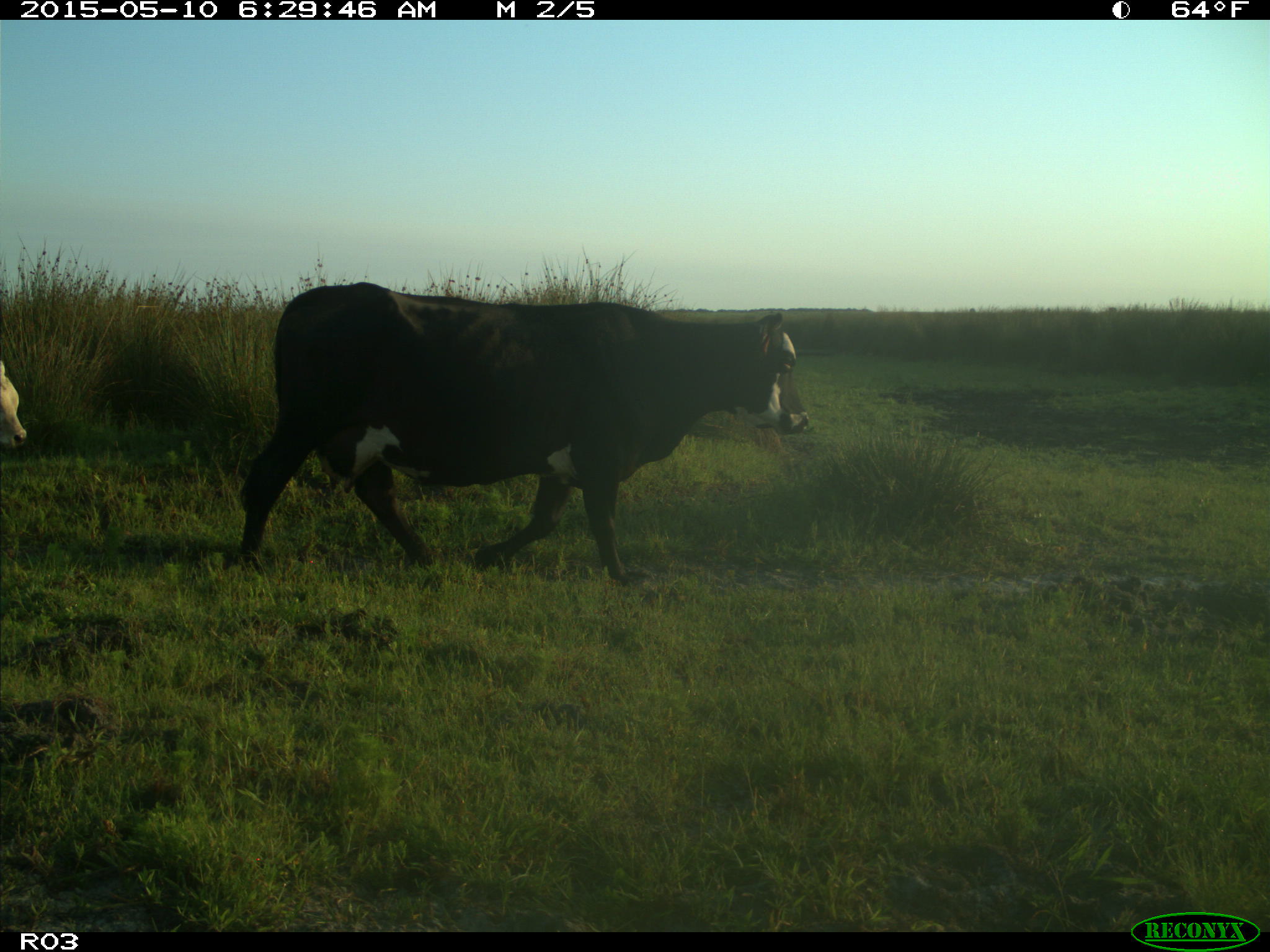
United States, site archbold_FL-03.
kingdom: Animalia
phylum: Chordata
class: Mammalia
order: Artiodactyla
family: Bovidae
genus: Bos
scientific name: Bos taurus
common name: domestic cow